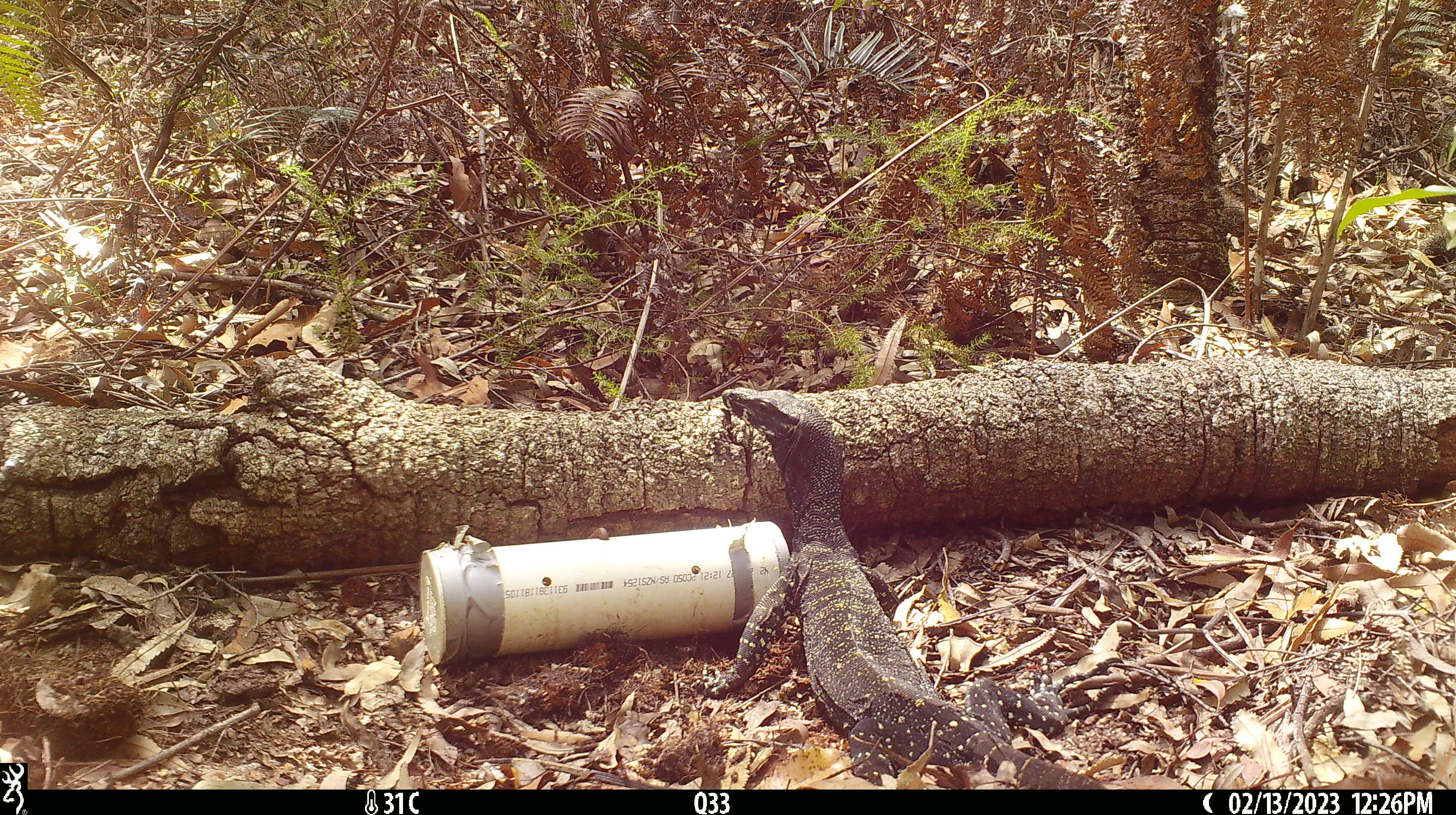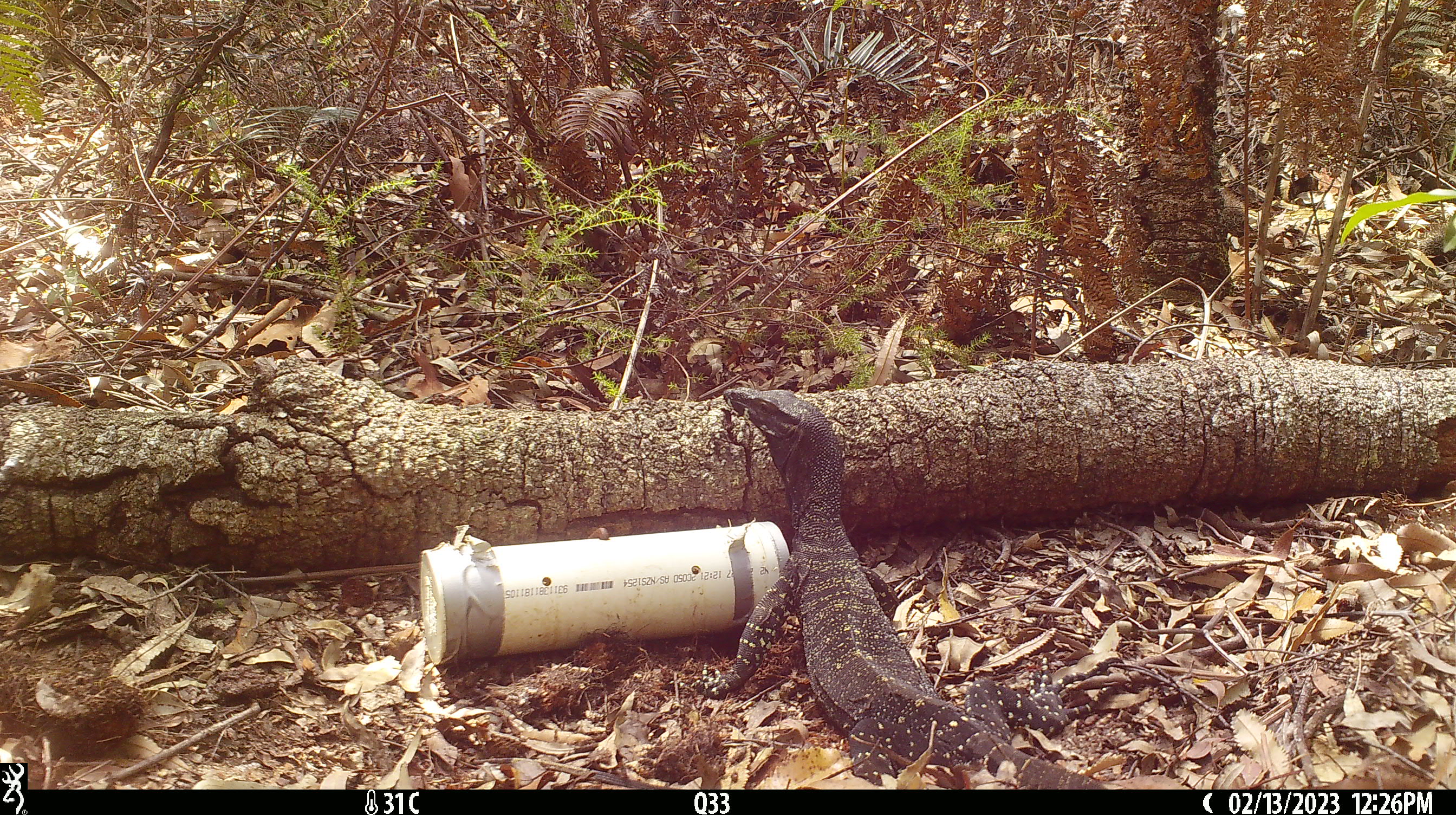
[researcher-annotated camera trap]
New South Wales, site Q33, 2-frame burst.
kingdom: Animalia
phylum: Chordata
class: Reptilia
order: Squamata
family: Varanidae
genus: Varanus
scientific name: Varanus varius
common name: lace monitor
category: goanna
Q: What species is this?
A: Goanna (lace monitor) (Varanus varius).